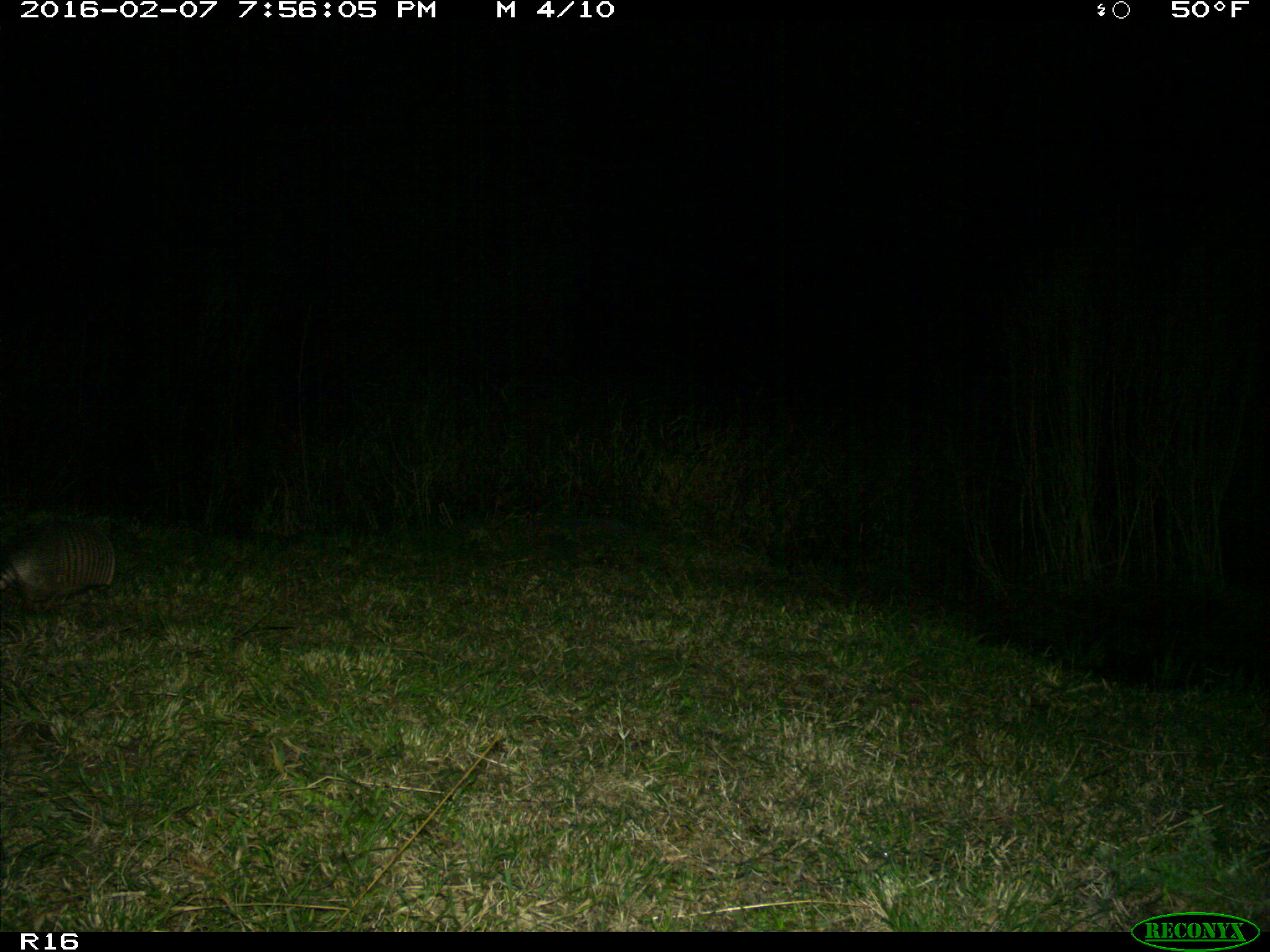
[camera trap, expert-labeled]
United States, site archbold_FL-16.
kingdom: Animalia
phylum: Chordata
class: Mammalia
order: Cingulata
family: Dasypodidae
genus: Dasypus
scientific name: Dasypus novemcinctus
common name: nine-banded armadillo